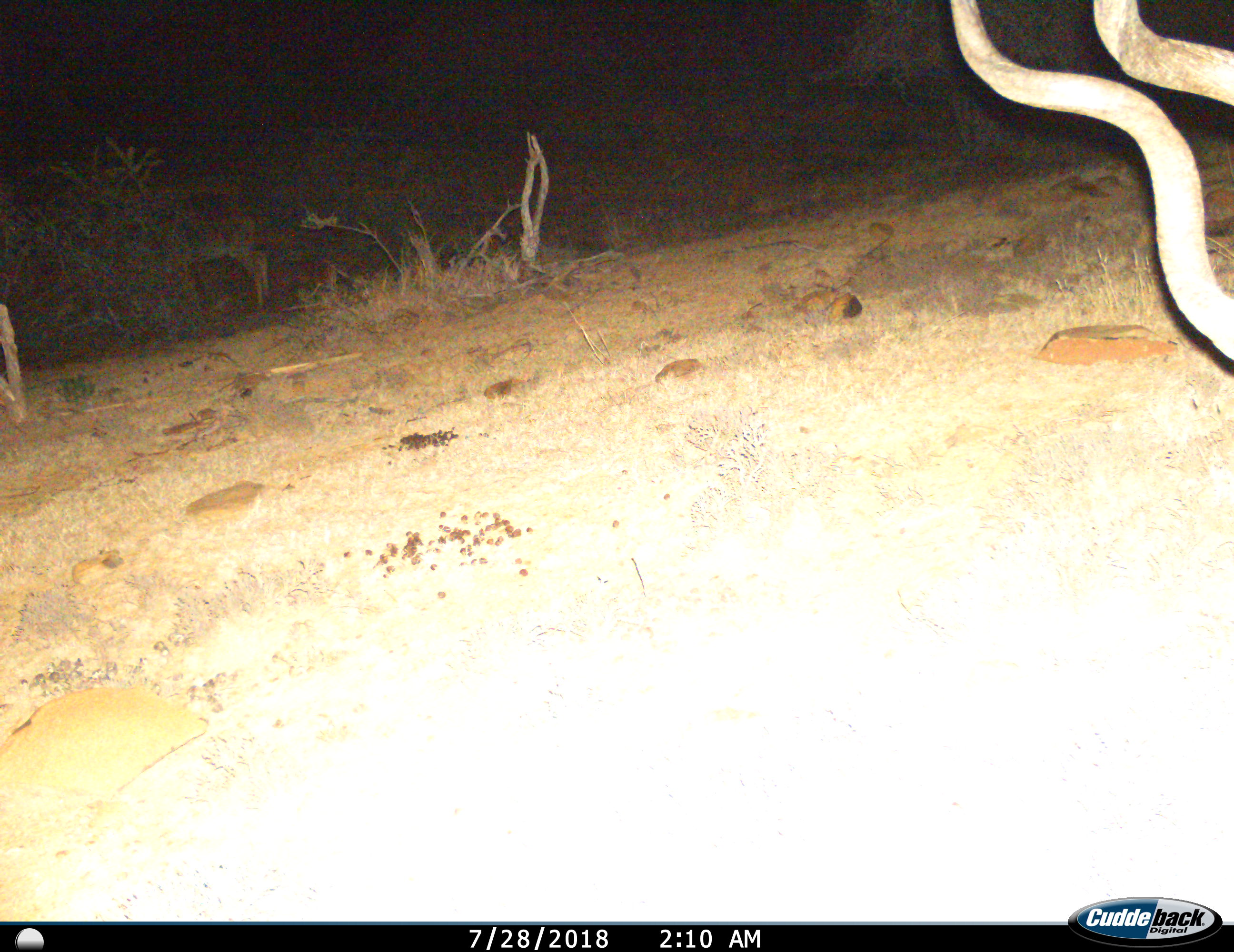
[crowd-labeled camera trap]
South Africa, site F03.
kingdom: Animalia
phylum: Chordata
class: Mammalia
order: Artiodactyla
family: Bovidae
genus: Tragelaphus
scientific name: Tragelaphus strepsiceros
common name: greater kudu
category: kudu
Kudu (greater kudu) (Tragelaphus strepsiceros), count 1. Behavior (volunteer vote fractions): standing 71%, resting 0%, moving 14%, interacting 0%. Young present (vote fraction): 0%. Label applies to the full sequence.